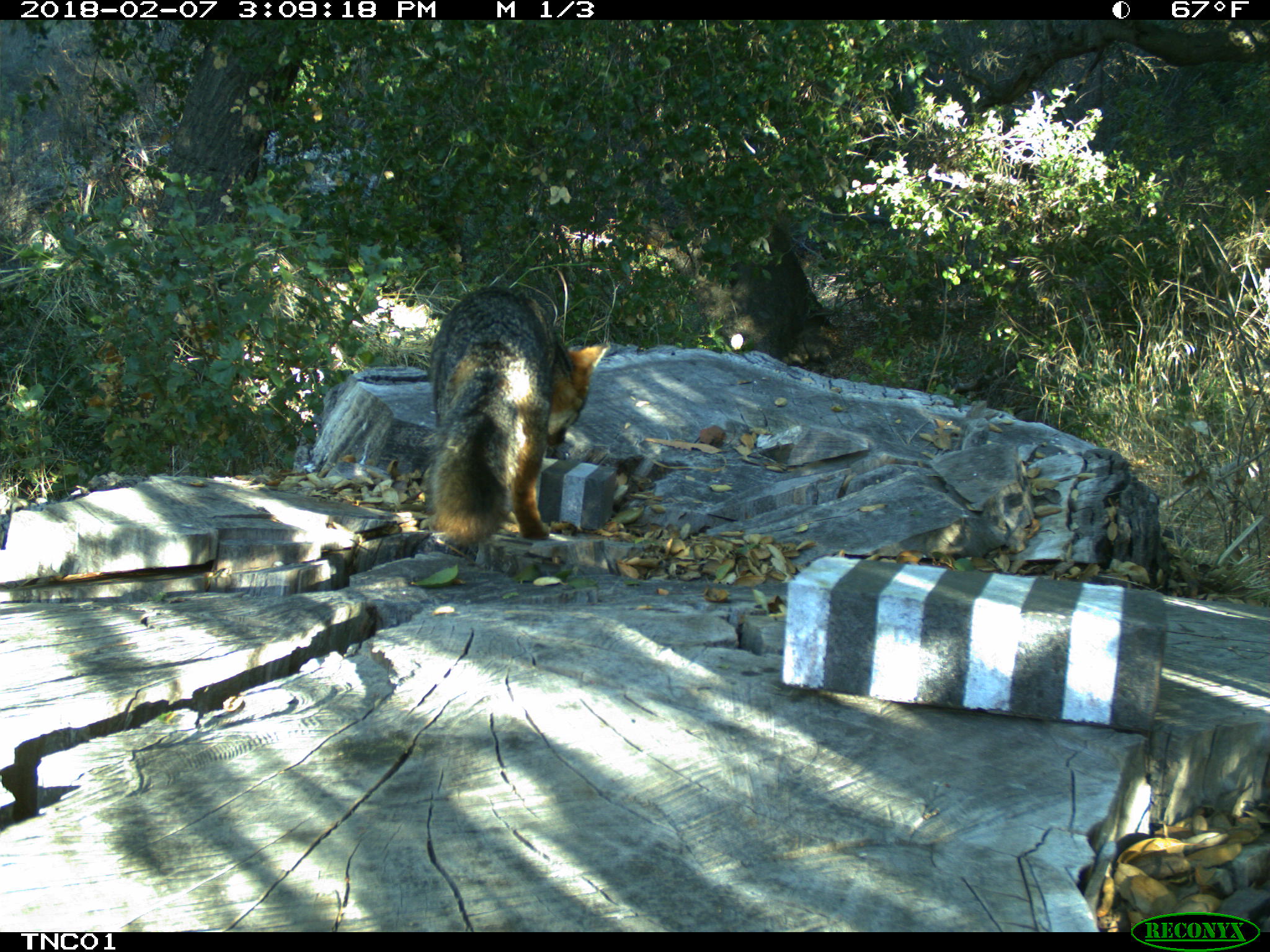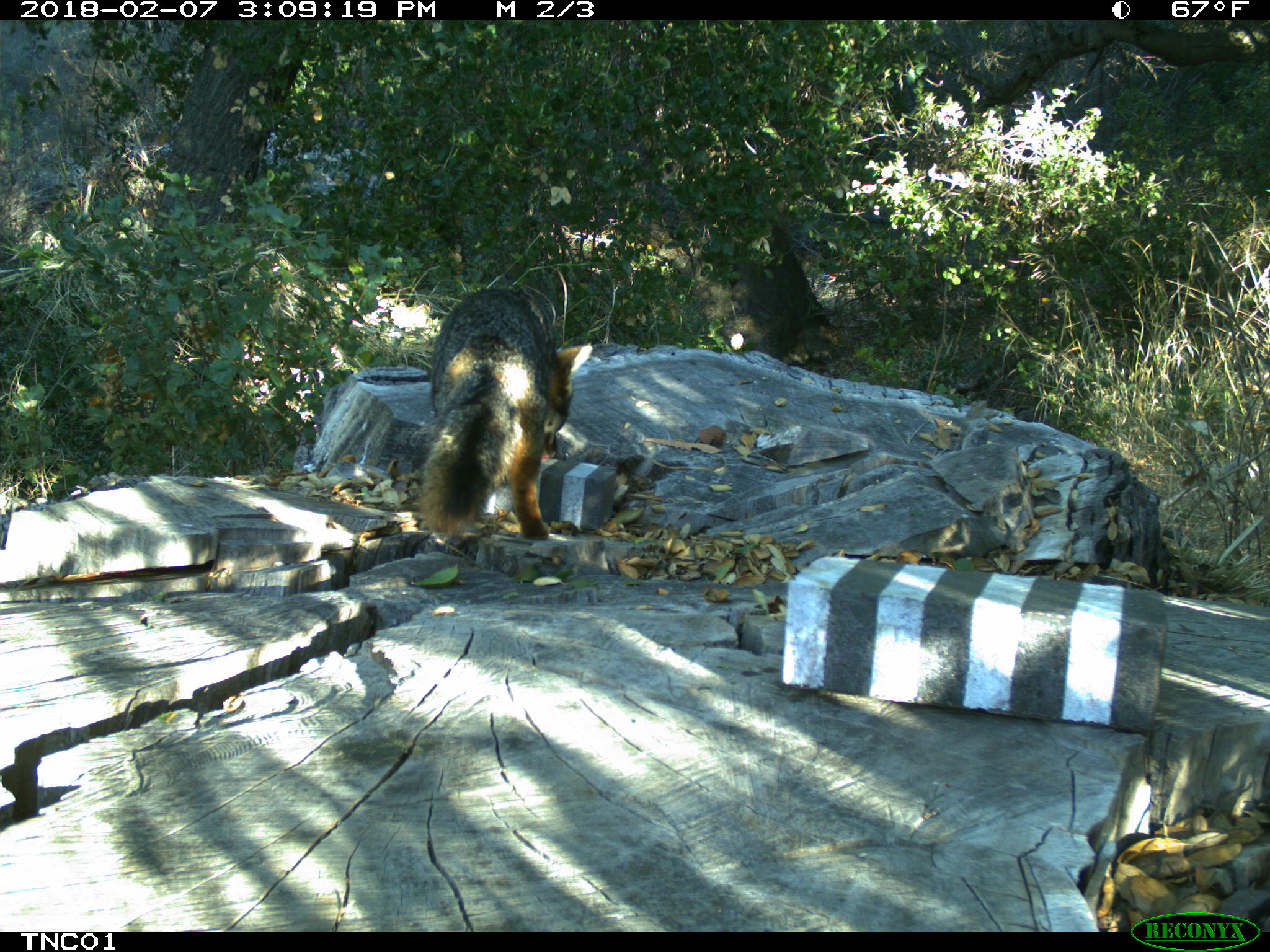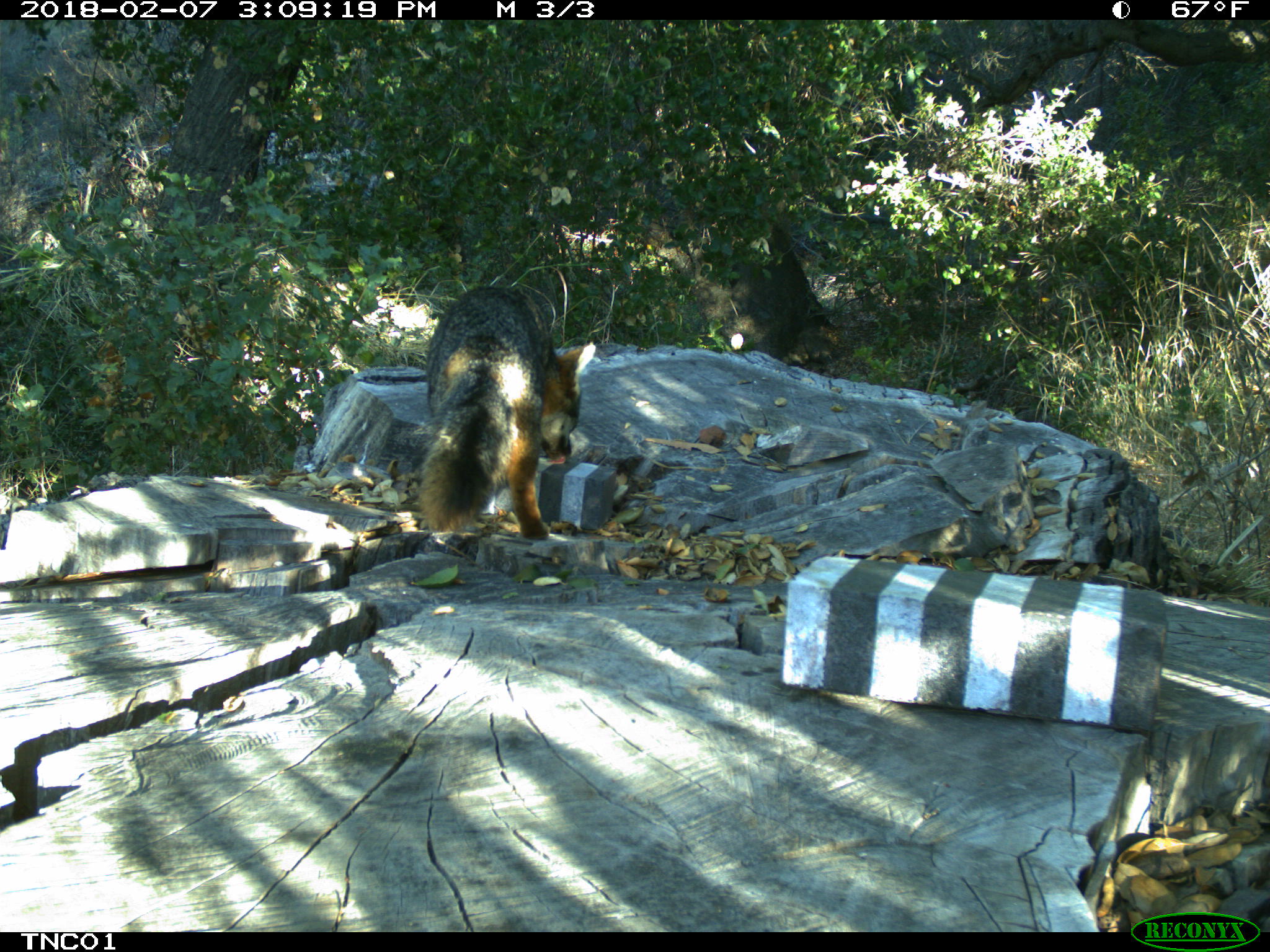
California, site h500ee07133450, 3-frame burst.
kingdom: Animalia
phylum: Chordata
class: Mammalia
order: Carnivora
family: Canidae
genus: Urocyon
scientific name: Urocyon littoralis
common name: island fox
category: fox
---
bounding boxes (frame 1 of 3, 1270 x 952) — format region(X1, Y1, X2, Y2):
fox: region(425, 284, 608, 546)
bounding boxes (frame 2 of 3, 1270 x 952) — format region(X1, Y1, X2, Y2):
fox: region(379, 286, 593, 540)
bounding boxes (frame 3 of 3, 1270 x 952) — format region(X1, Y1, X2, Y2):
fox: region(417, 283, 597, 537)